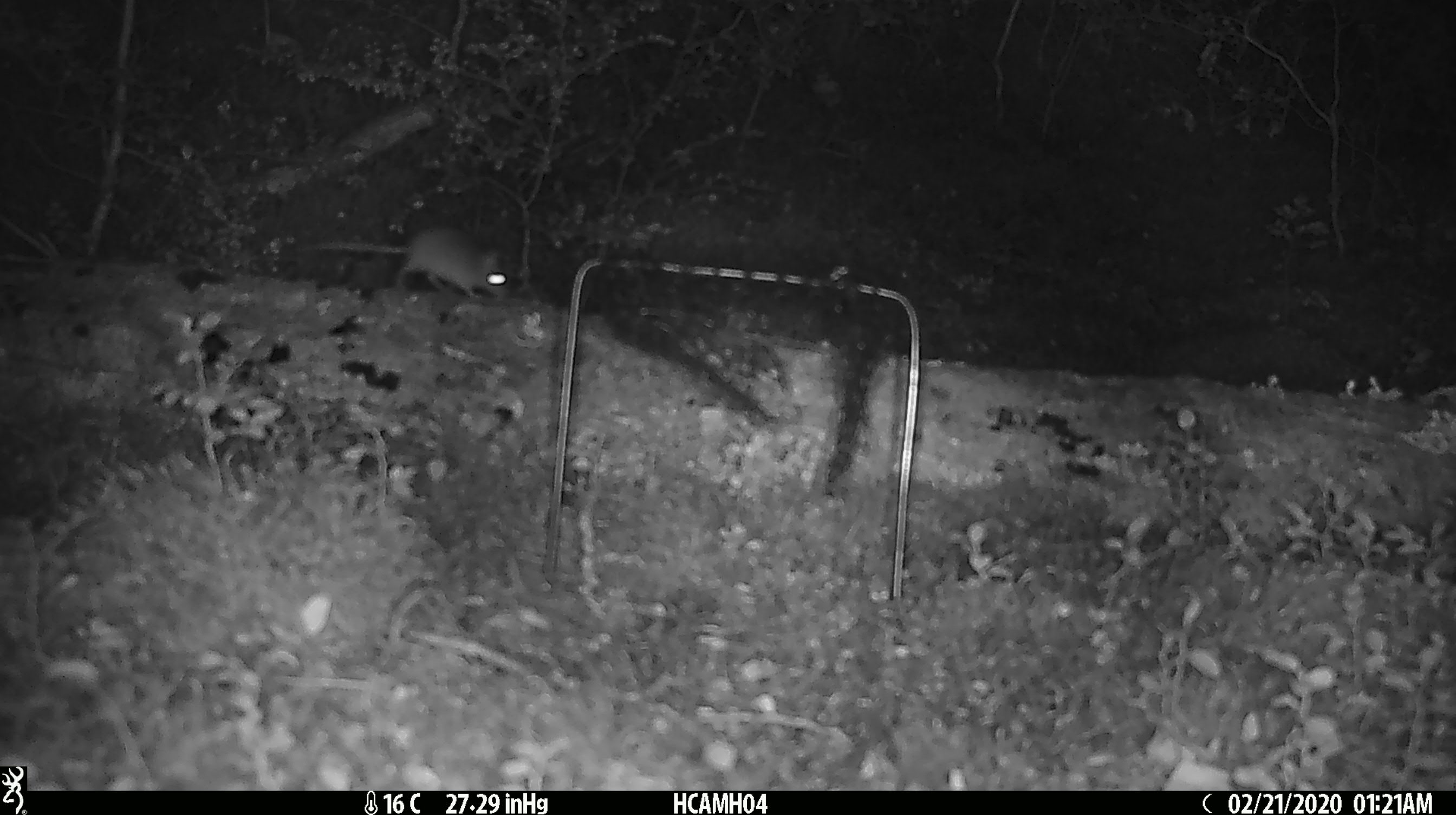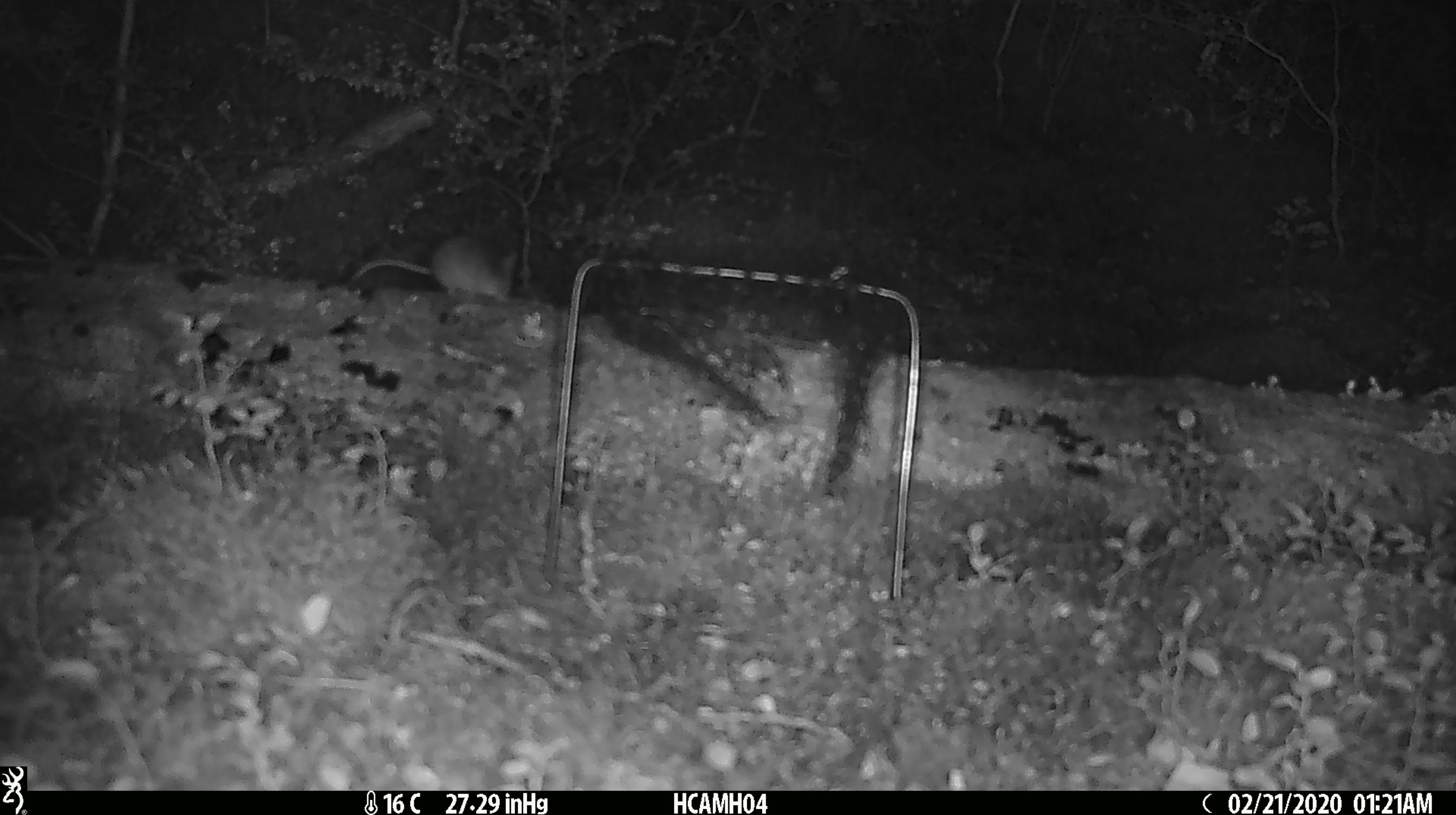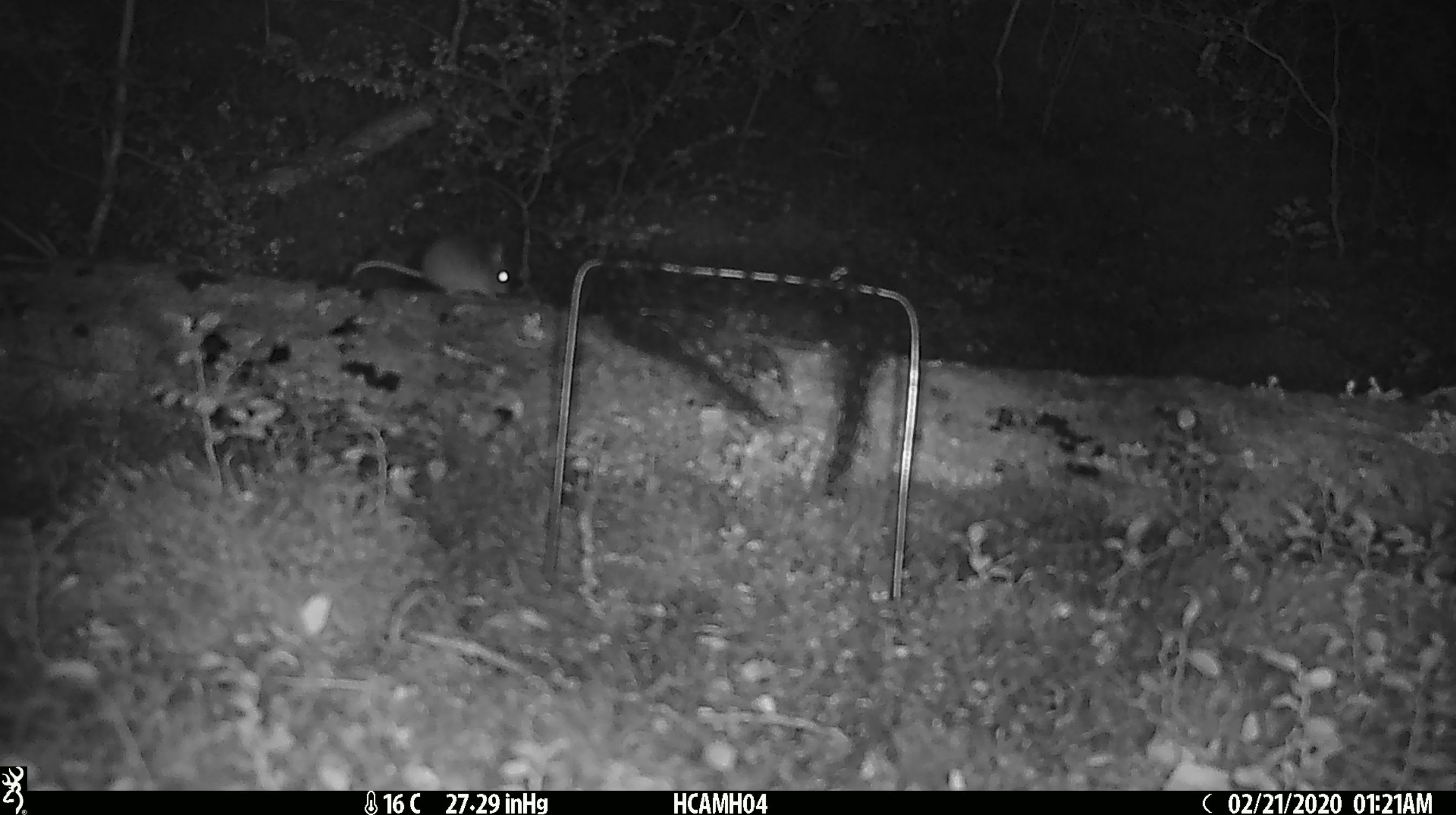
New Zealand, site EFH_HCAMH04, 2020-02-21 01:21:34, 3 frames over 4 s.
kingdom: Animalia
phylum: Chordata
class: Mammalia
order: Rodentia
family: Muridae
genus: Mus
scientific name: Mus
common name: mouse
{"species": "mouse (Mus)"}